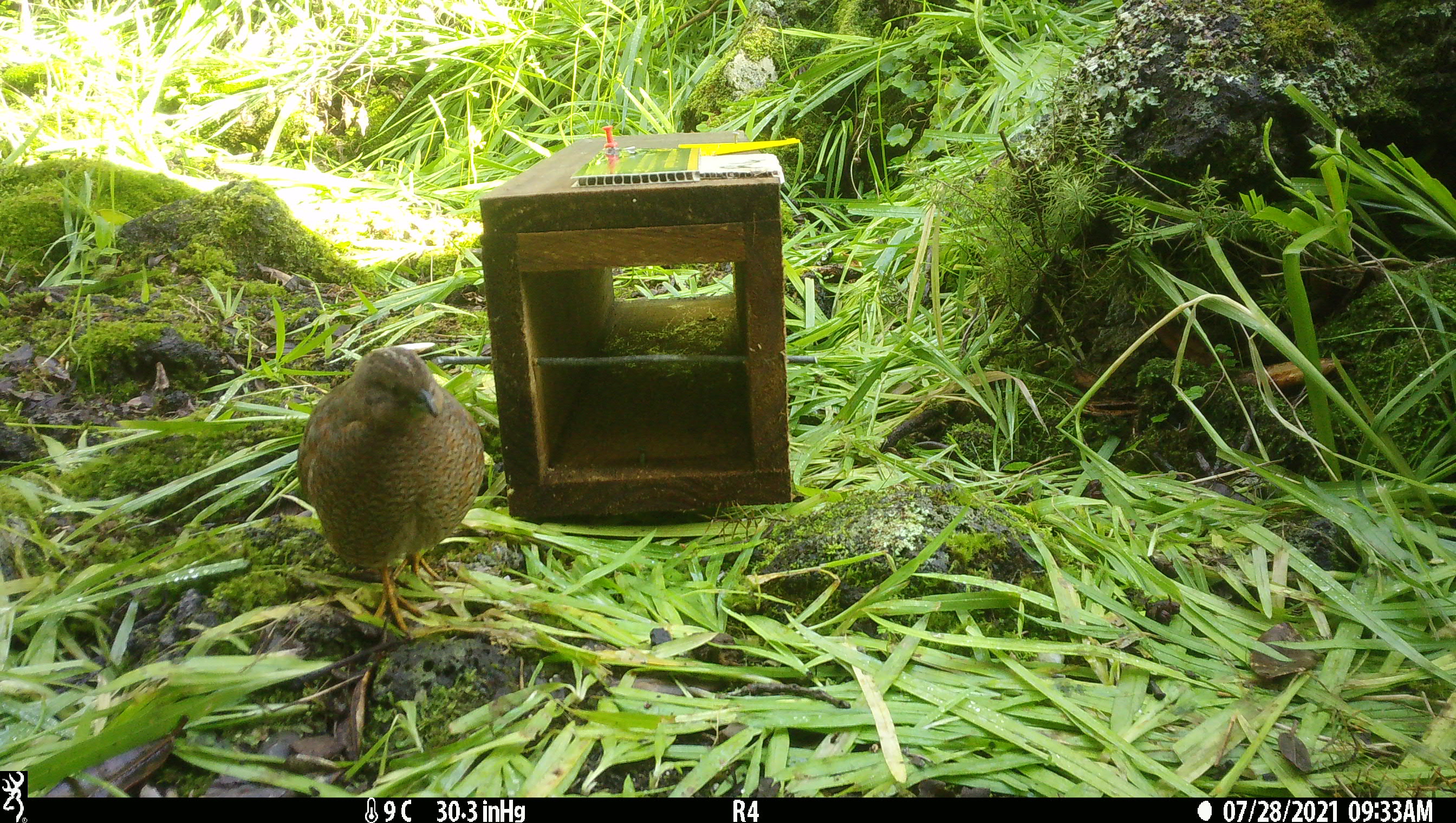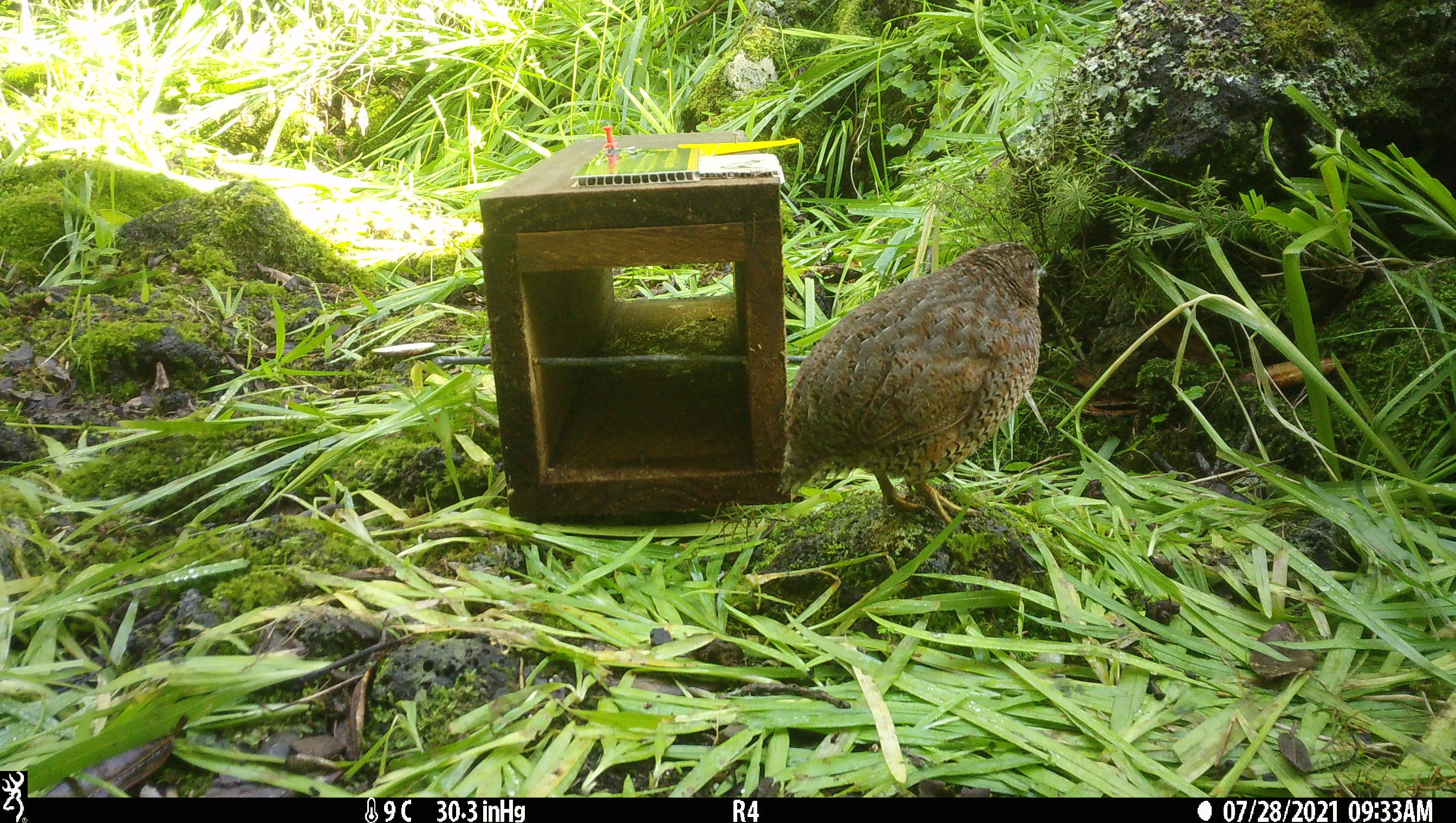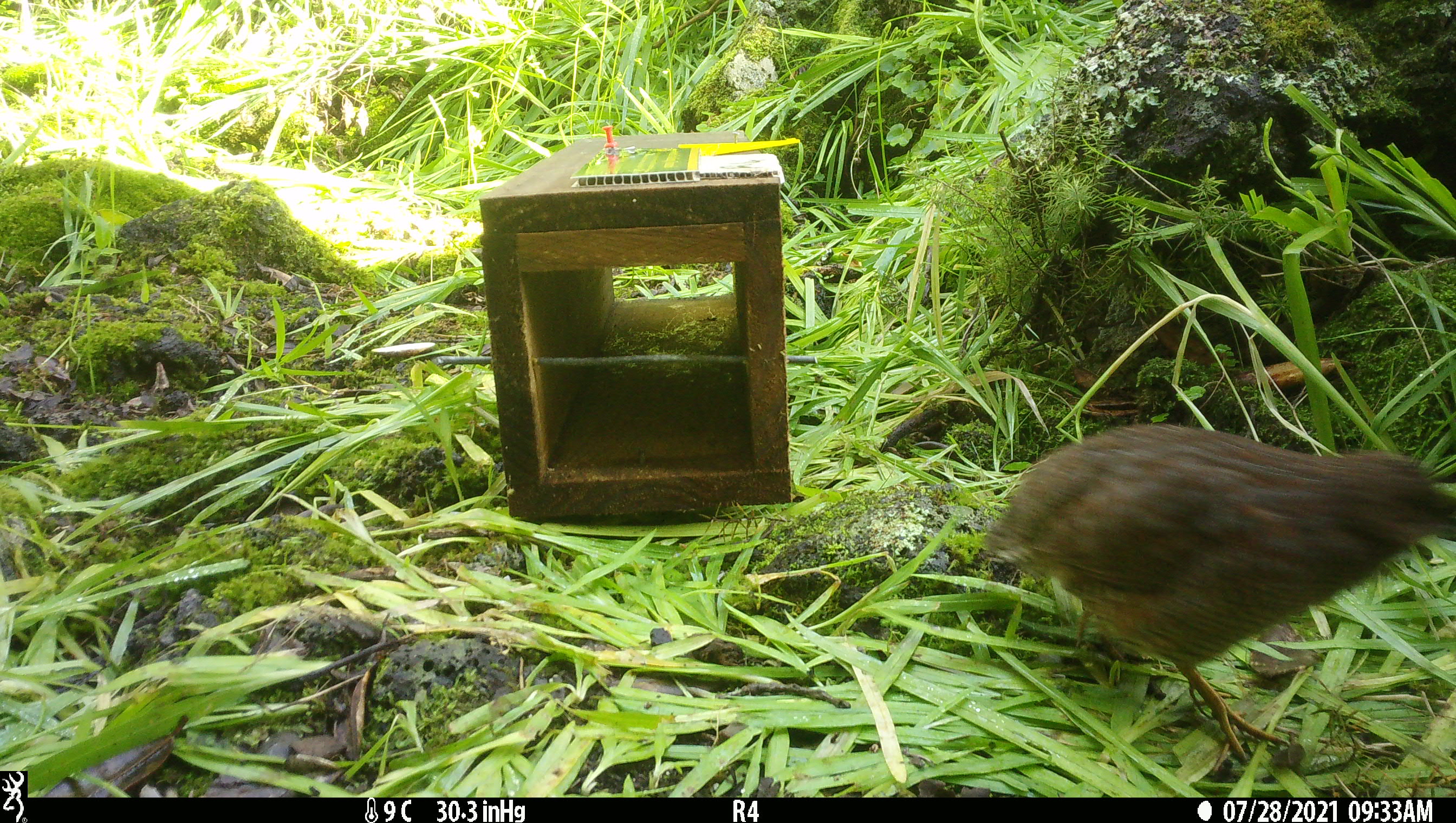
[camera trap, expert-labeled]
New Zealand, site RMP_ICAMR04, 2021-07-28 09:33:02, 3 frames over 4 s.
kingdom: Animalia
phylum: Chordata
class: Aves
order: Galliformes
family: Phasianidae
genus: Synoicus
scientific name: Synoicus ypsilophorus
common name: brown quail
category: quail brown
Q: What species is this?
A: Quail brown (brown quail) (Synoicus ypsilophorus).